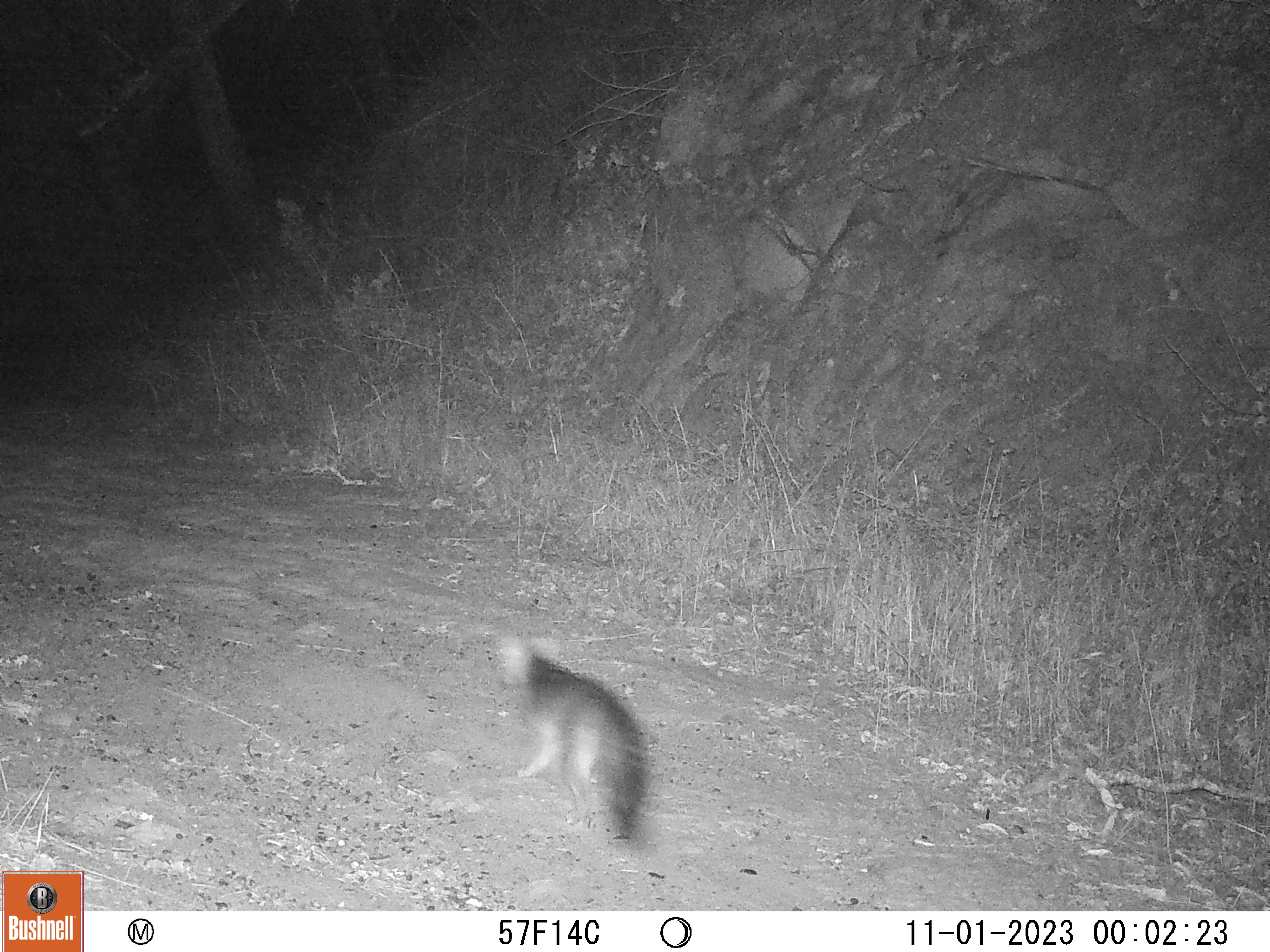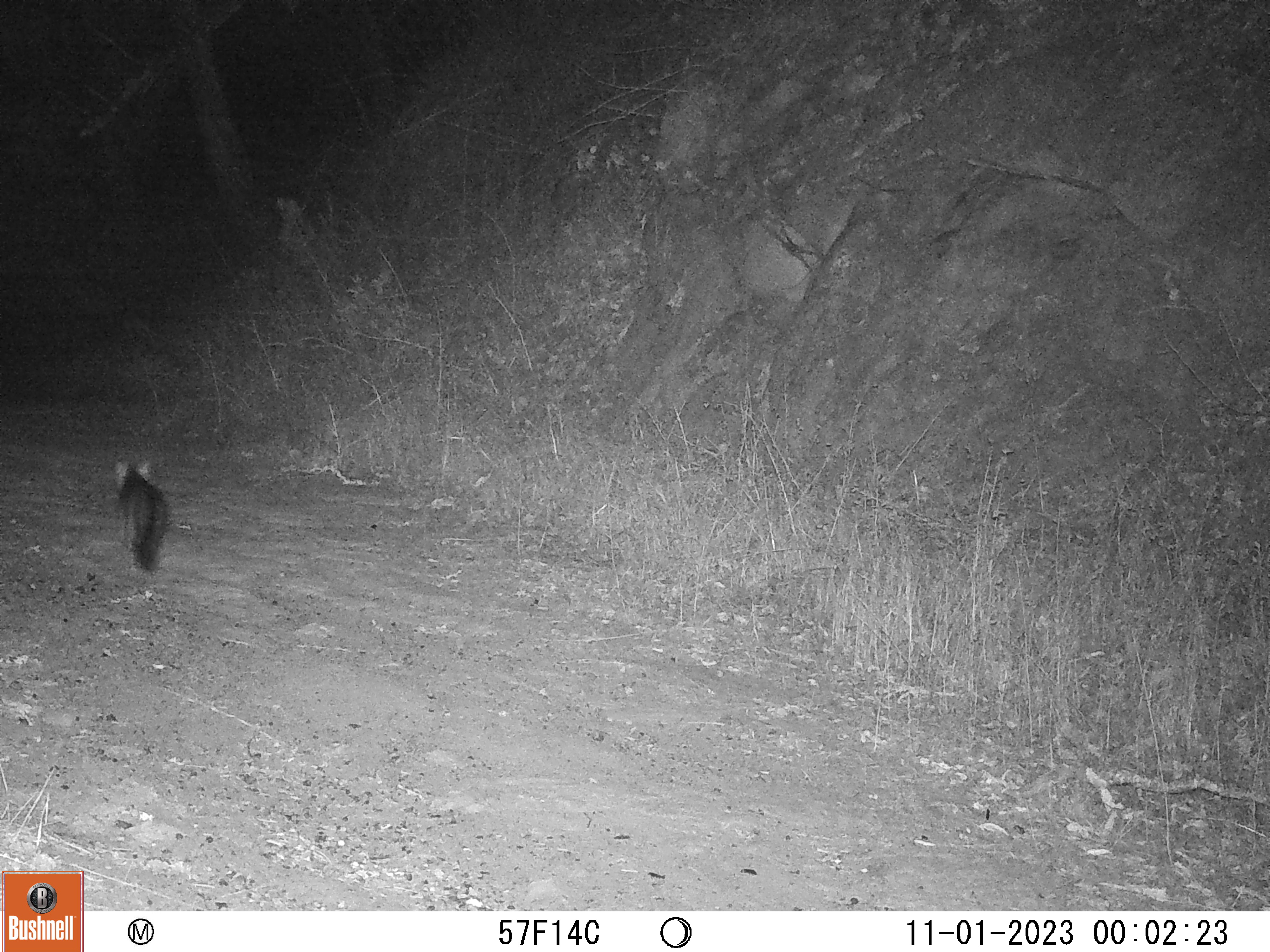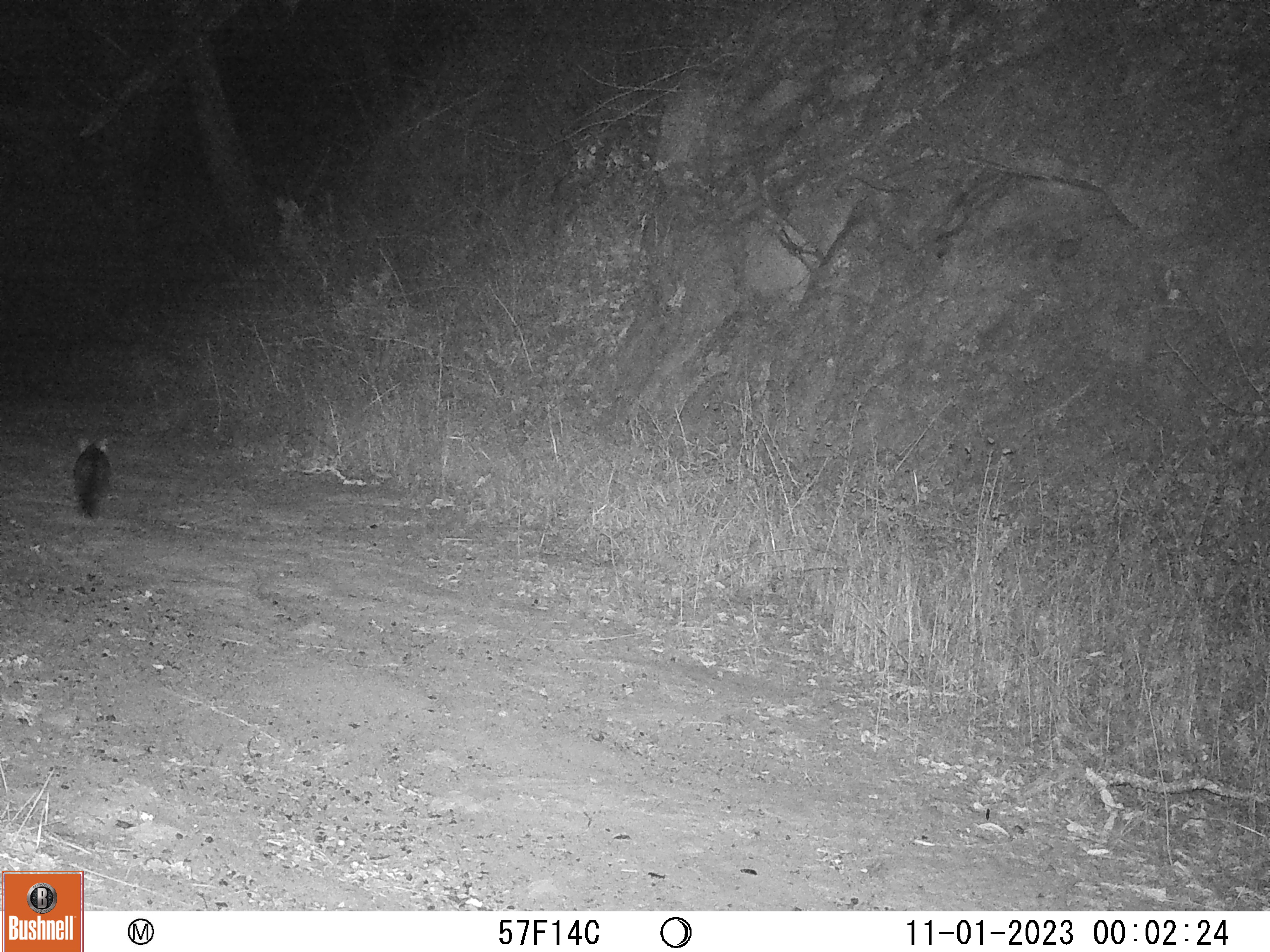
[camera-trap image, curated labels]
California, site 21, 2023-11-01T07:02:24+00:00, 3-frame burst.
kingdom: Animalia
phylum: Chordata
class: Mammalia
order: Carnivora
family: Canidae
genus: Urocyon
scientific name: Urocyon cinereoargenteus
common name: gray fox